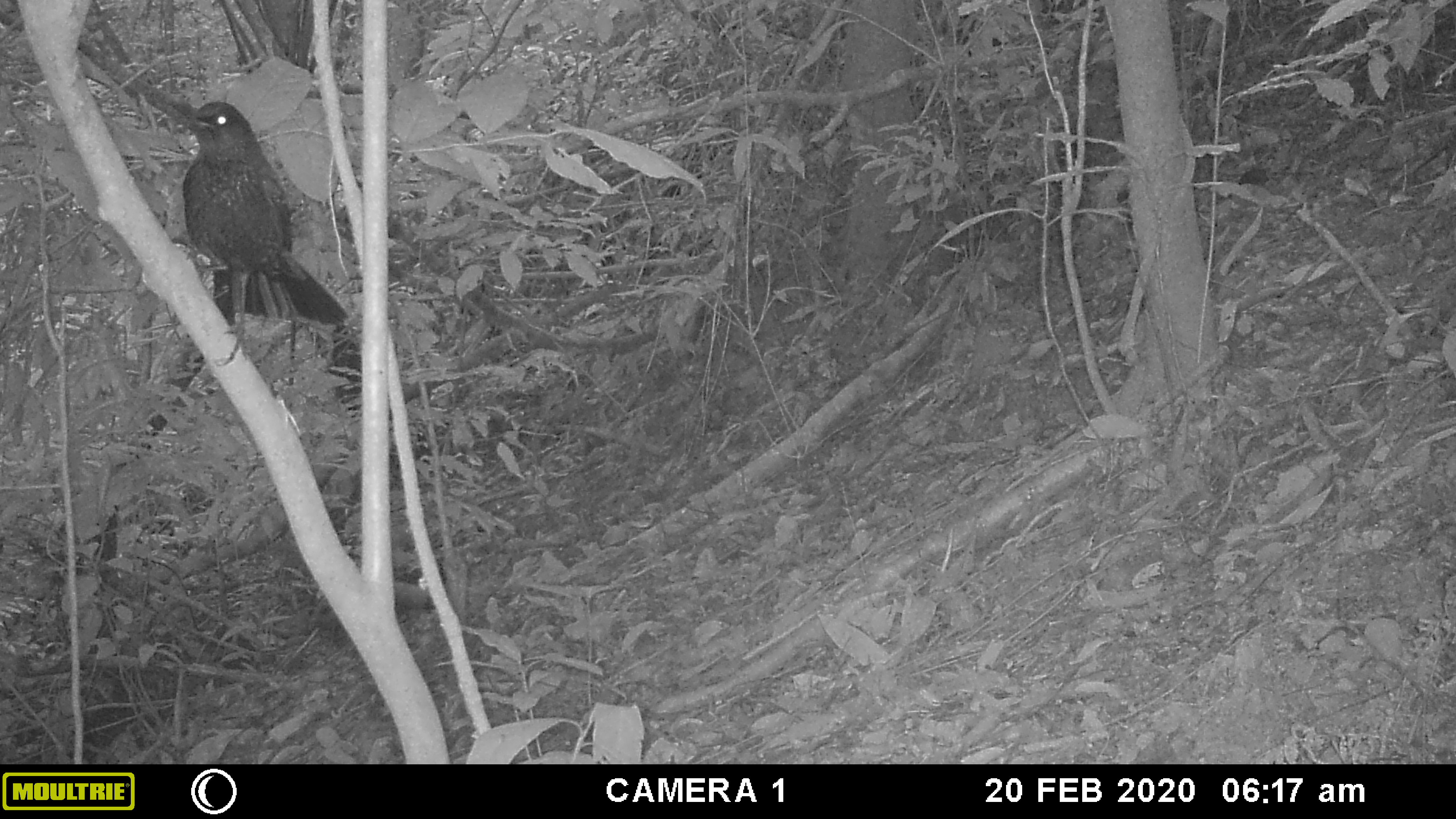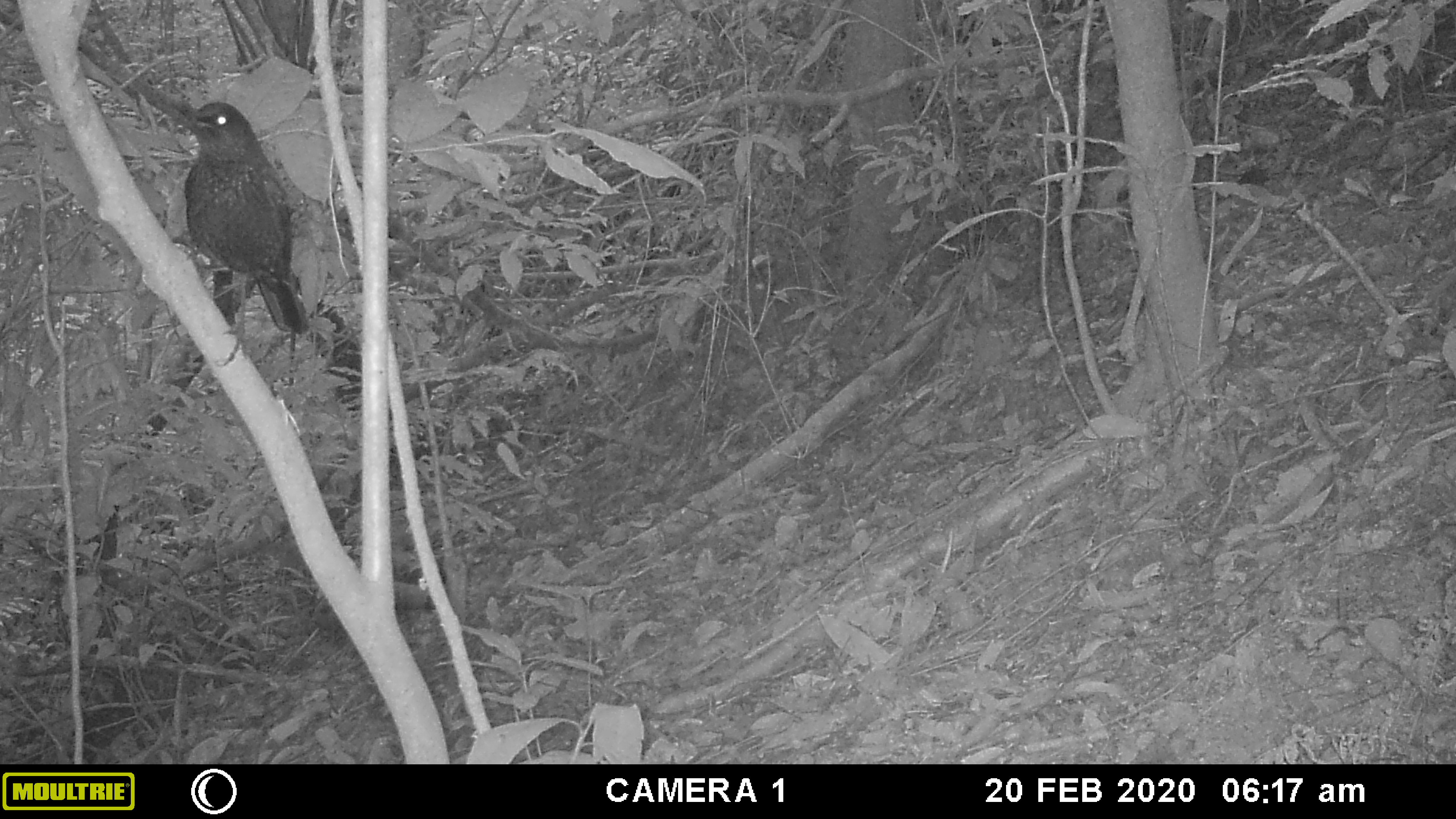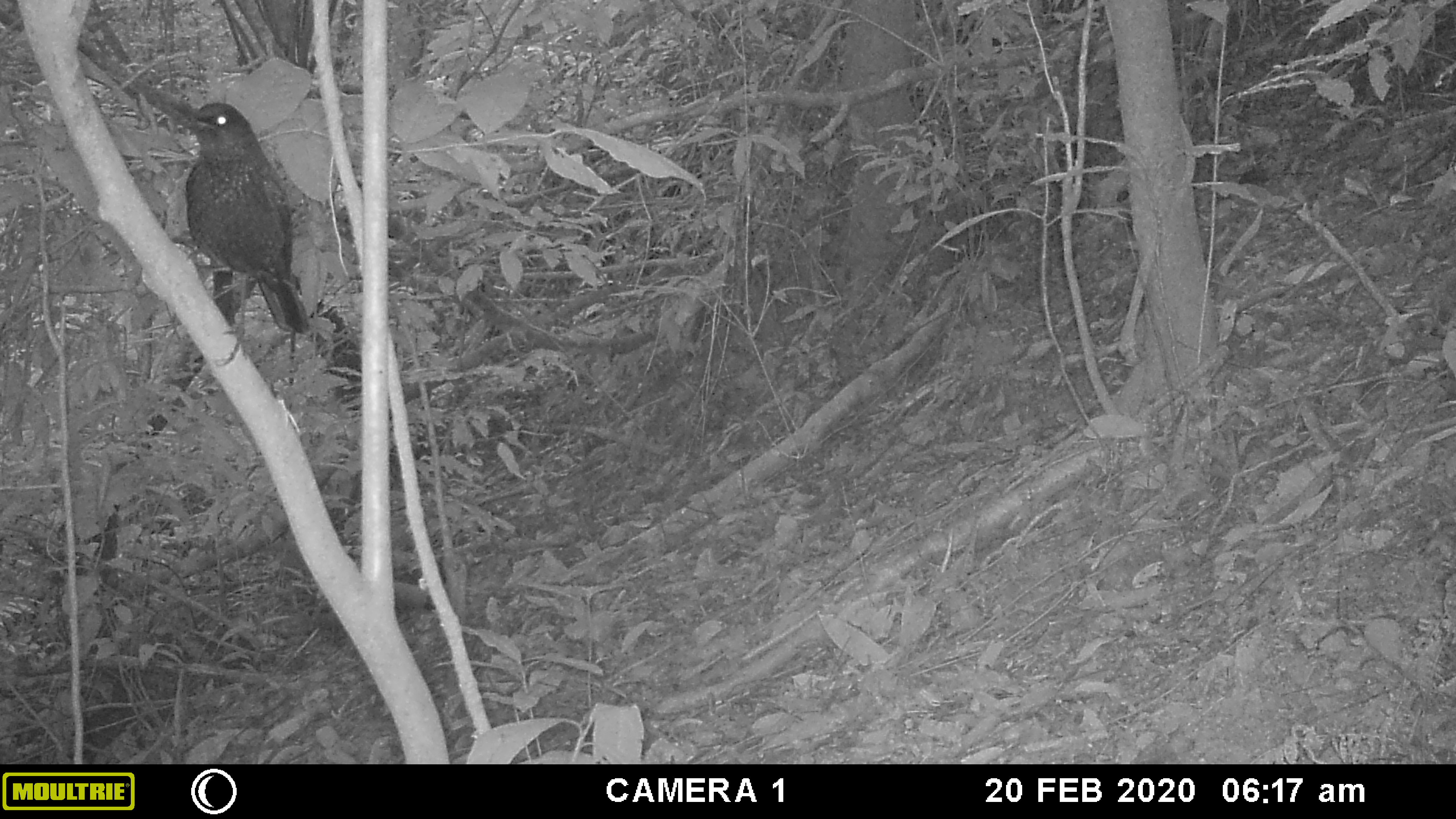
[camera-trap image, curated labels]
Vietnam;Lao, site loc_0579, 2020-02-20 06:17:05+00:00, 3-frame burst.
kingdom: Animalia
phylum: Chordata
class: Aves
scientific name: Aves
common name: bird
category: unidentified bird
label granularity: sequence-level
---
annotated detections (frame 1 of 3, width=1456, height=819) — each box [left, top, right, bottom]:
unidentified bird: [166, 99, 347, 365]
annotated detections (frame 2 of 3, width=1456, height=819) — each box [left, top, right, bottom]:
unidentified bird: [167, 96, 310, 369]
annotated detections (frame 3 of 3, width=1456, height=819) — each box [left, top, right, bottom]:
unidentified bird: [168, 101, 313, 366]